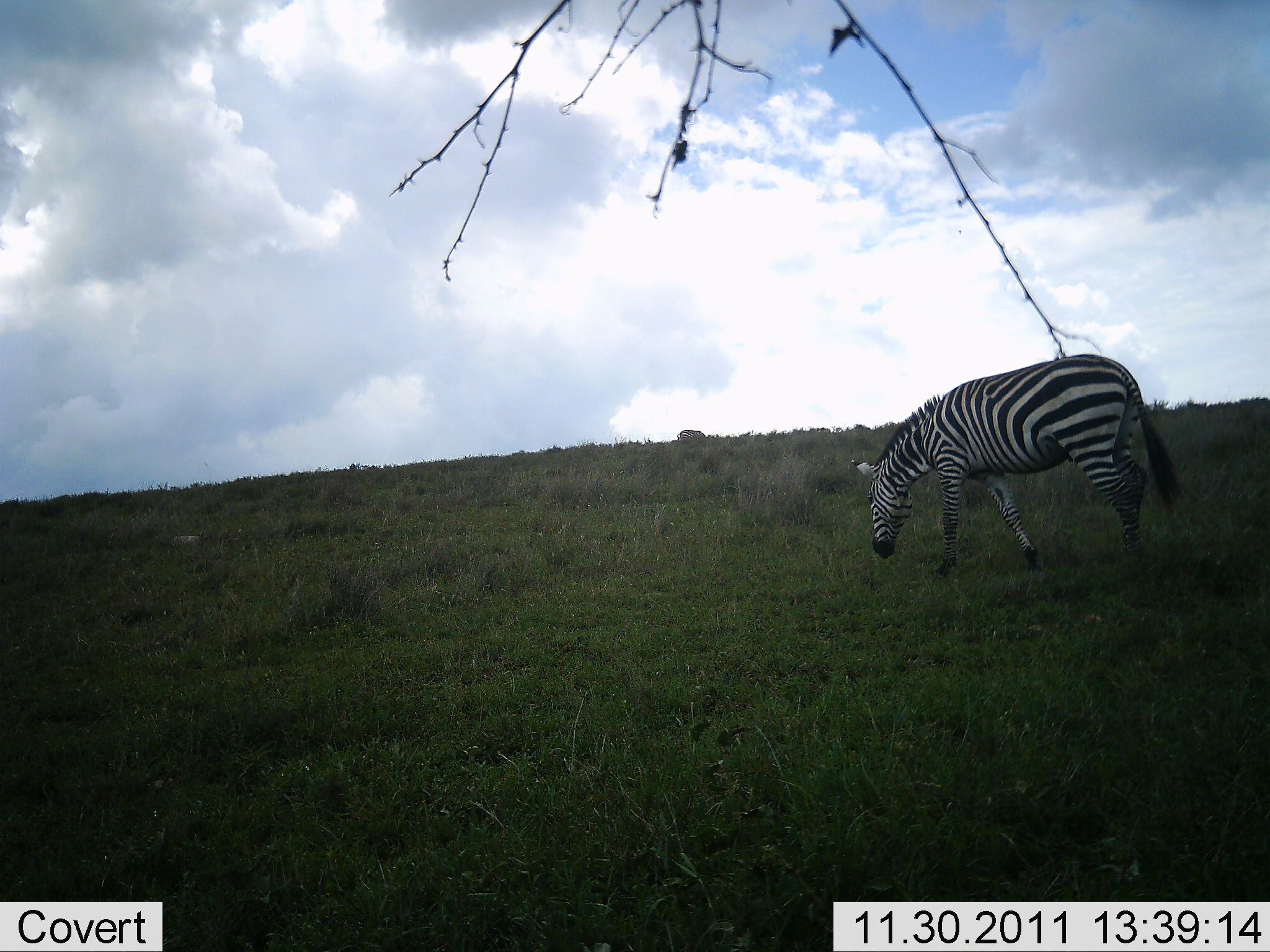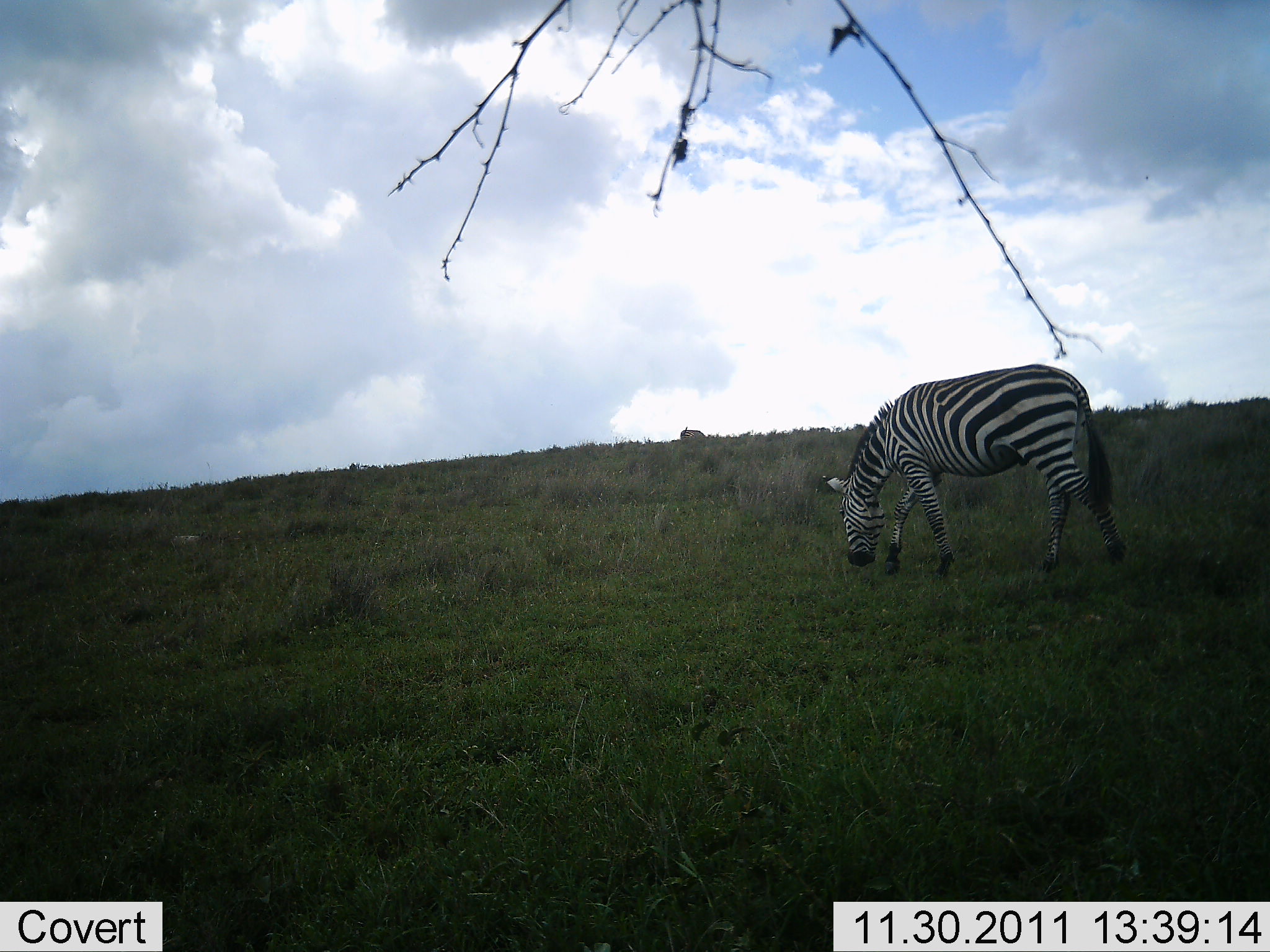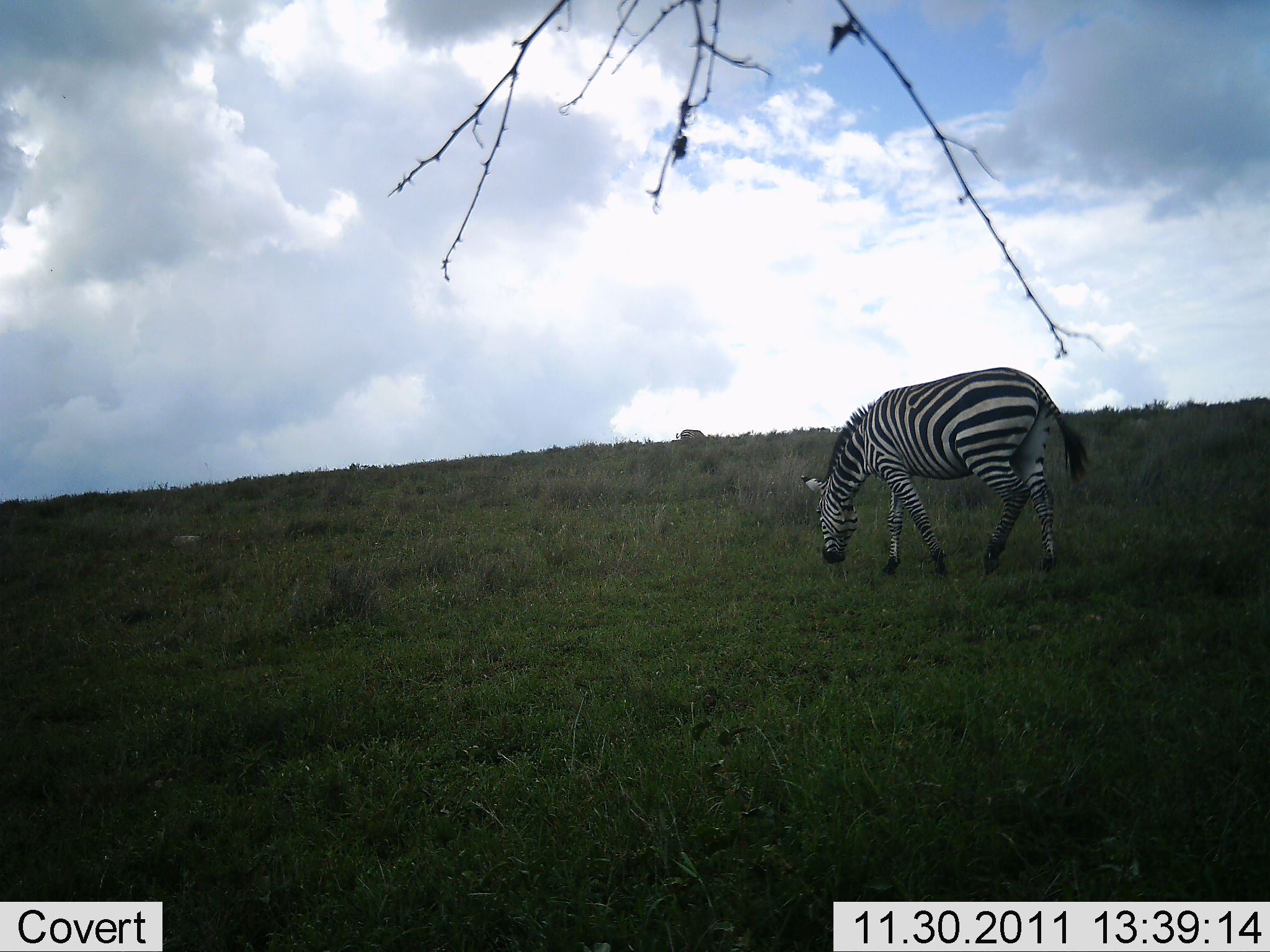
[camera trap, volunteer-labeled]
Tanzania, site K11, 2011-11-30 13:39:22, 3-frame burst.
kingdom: Animalia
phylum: Chordata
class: Mammalia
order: Perissodactyla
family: Equidae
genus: Equus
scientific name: Equus quagga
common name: plains zebra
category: zebra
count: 1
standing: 15%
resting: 0%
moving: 54%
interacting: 0%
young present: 0%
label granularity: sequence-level